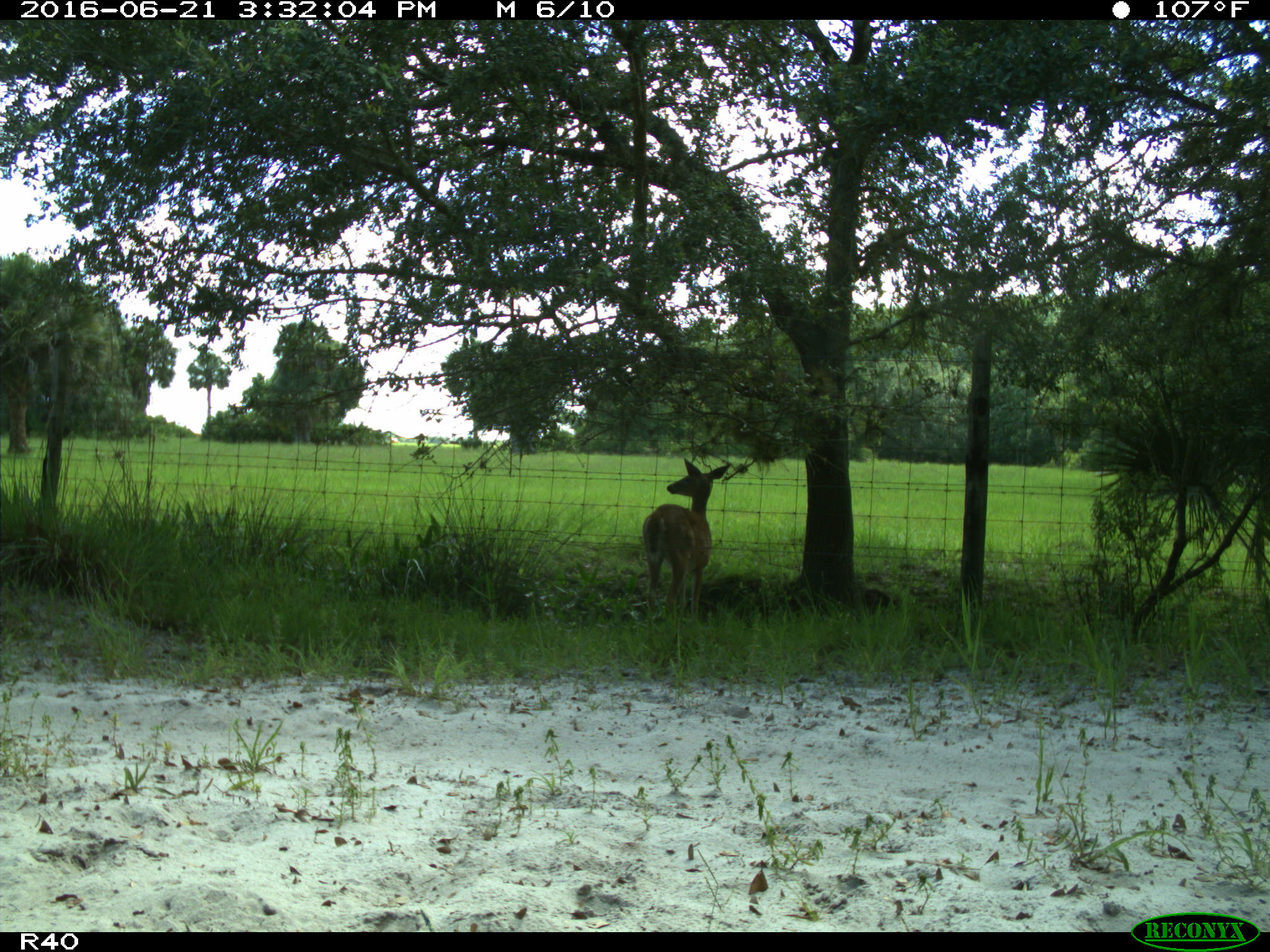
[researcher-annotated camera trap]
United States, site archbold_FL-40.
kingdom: Animalia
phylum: Chordata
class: Mammalia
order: Artiodactyla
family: Cervidae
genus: Odocoileus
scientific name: Odocoileus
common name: deer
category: unidentified deer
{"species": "unidentified deer (deer) (Odocoileus)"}